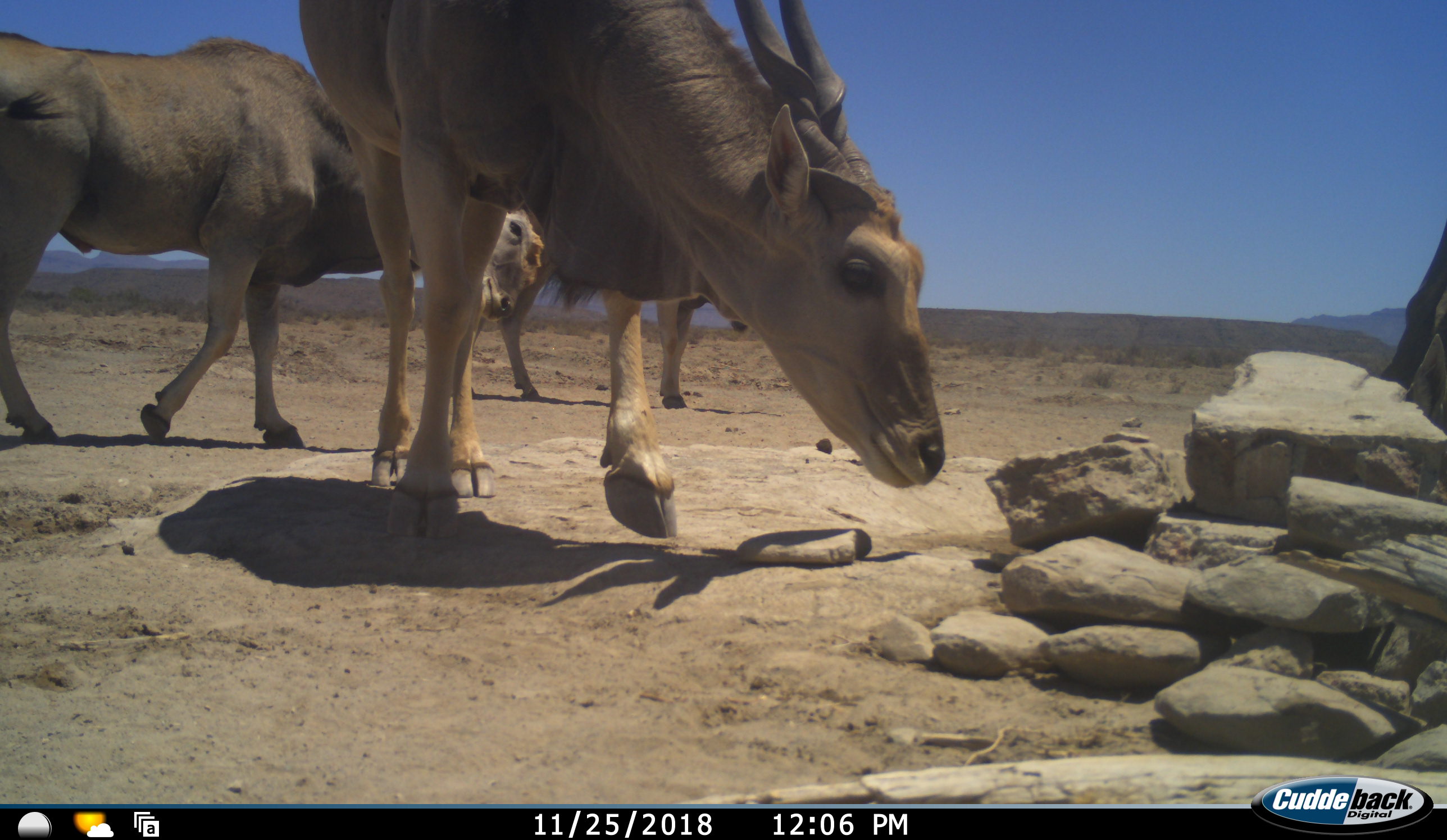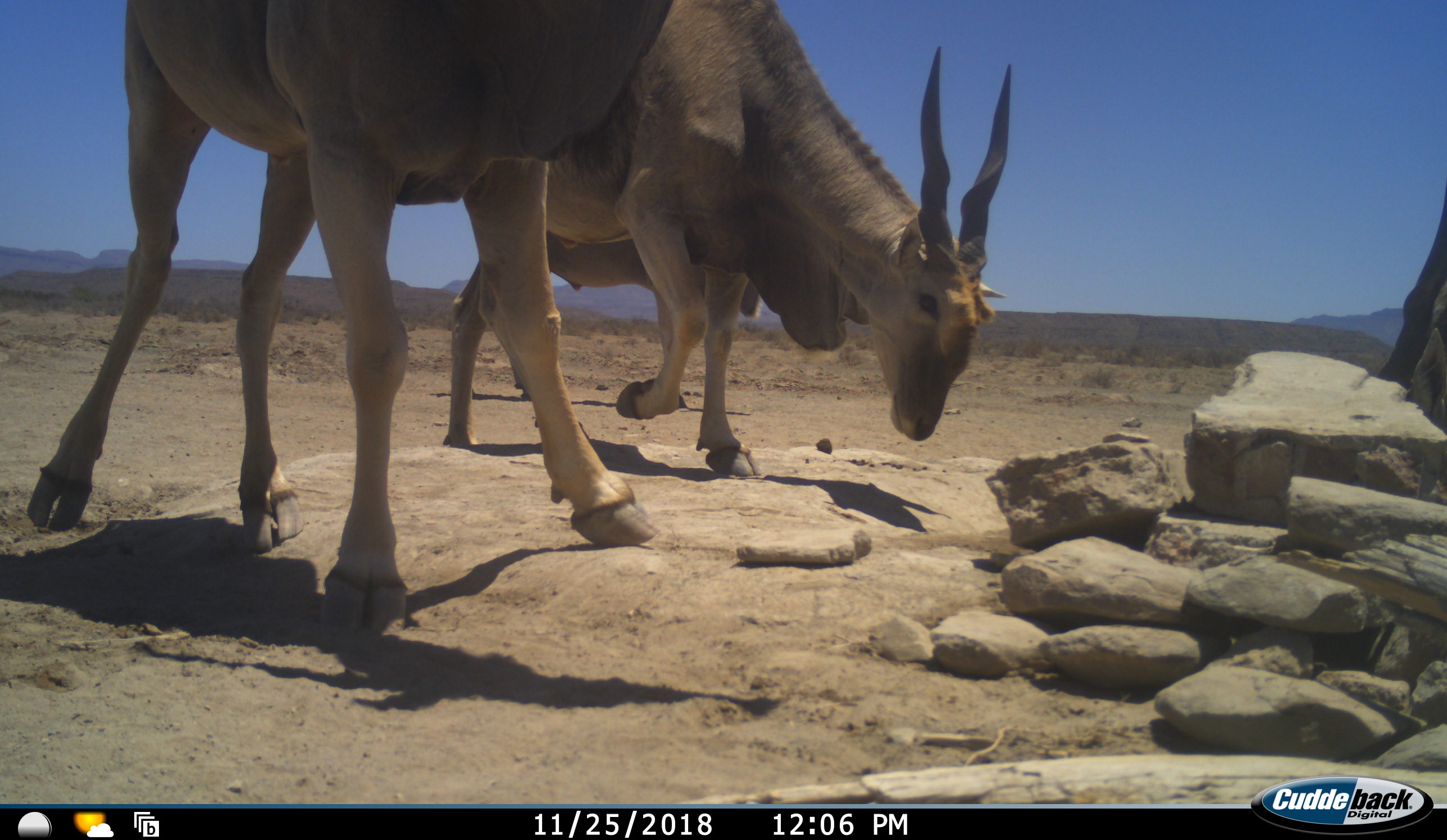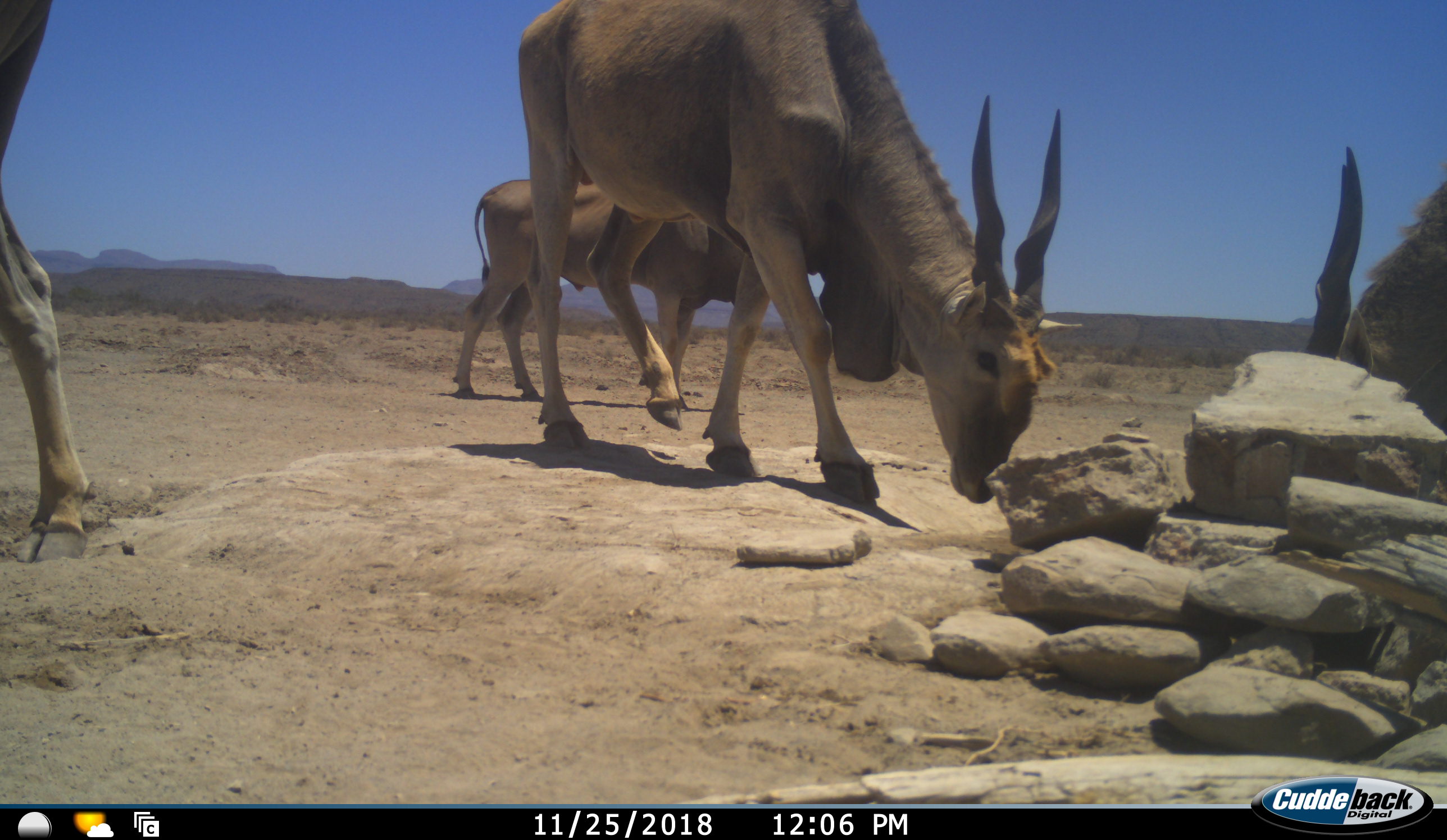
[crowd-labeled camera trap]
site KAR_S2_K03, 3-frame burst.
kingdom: Animalia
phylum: Chordata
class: Mammalia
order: Artiodactyla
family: Bovidae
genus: Tragelaphus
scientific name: Tragelaphus oryx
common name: eland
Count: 4.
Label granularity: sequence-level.